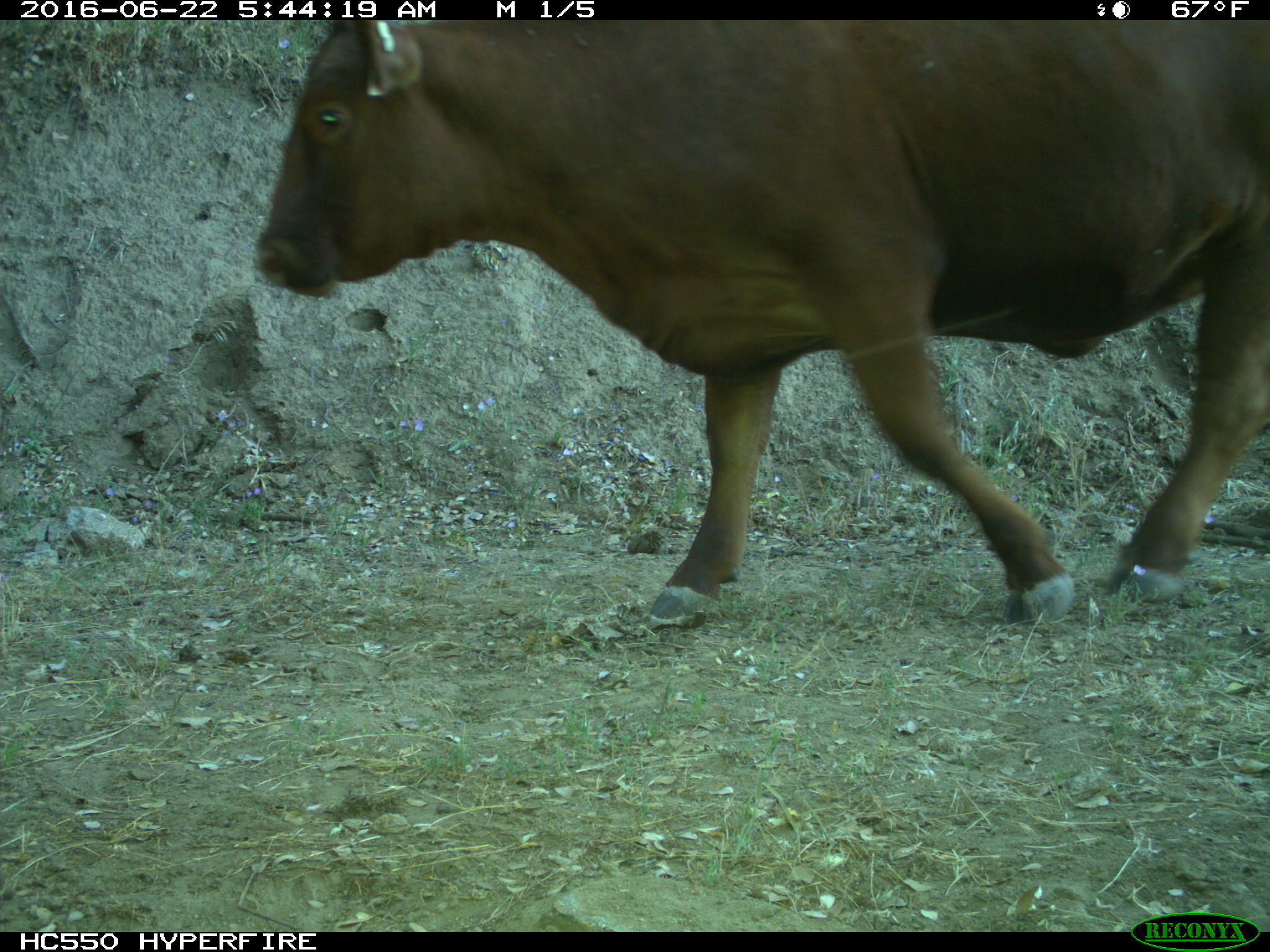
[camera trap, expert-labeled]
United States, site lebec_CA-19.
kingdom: Animalia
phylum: Chordata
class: Mammalia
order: Artiodactyla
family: Bovidae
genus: Bos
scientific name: Bos taurus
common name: domestic cow